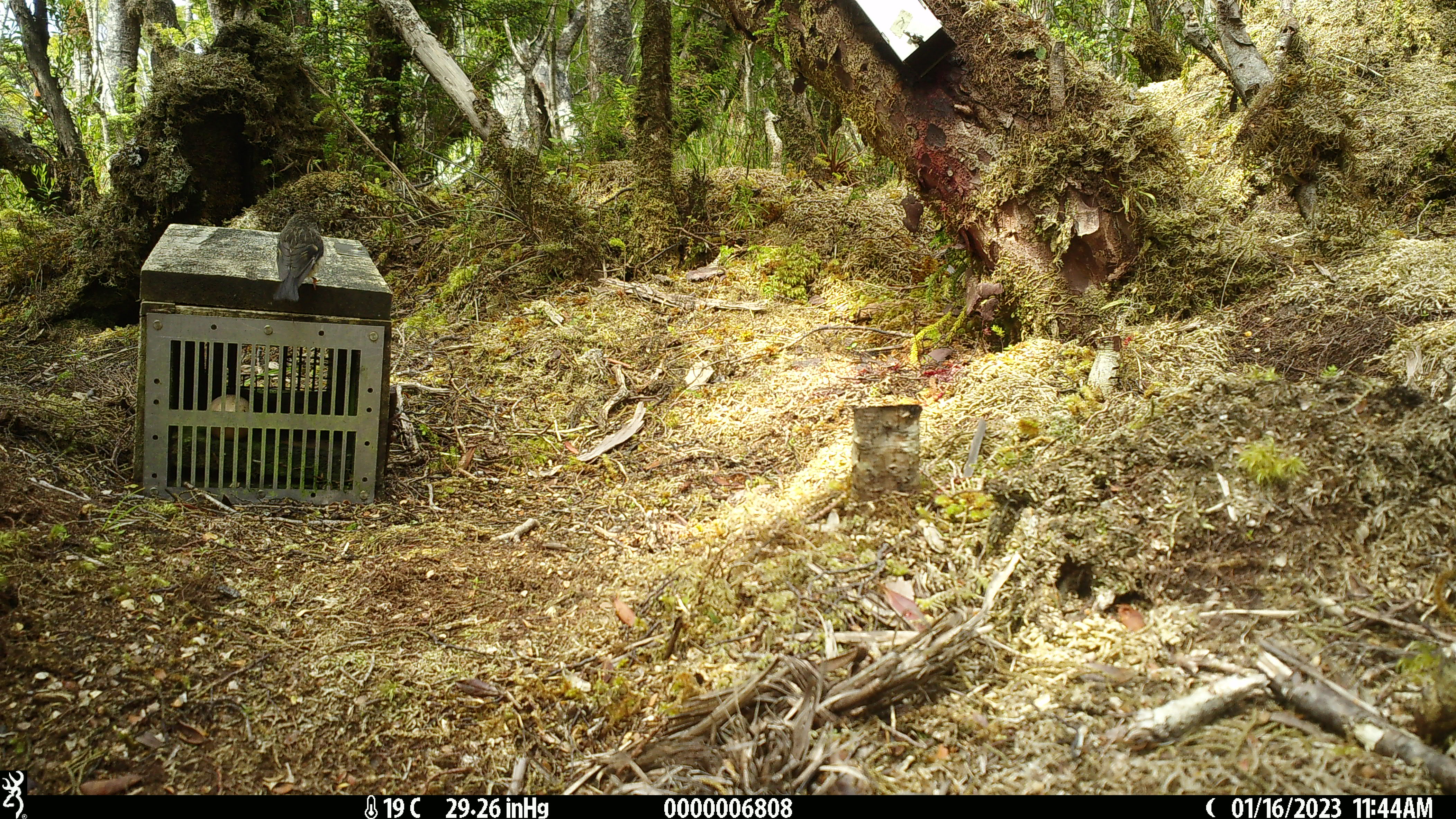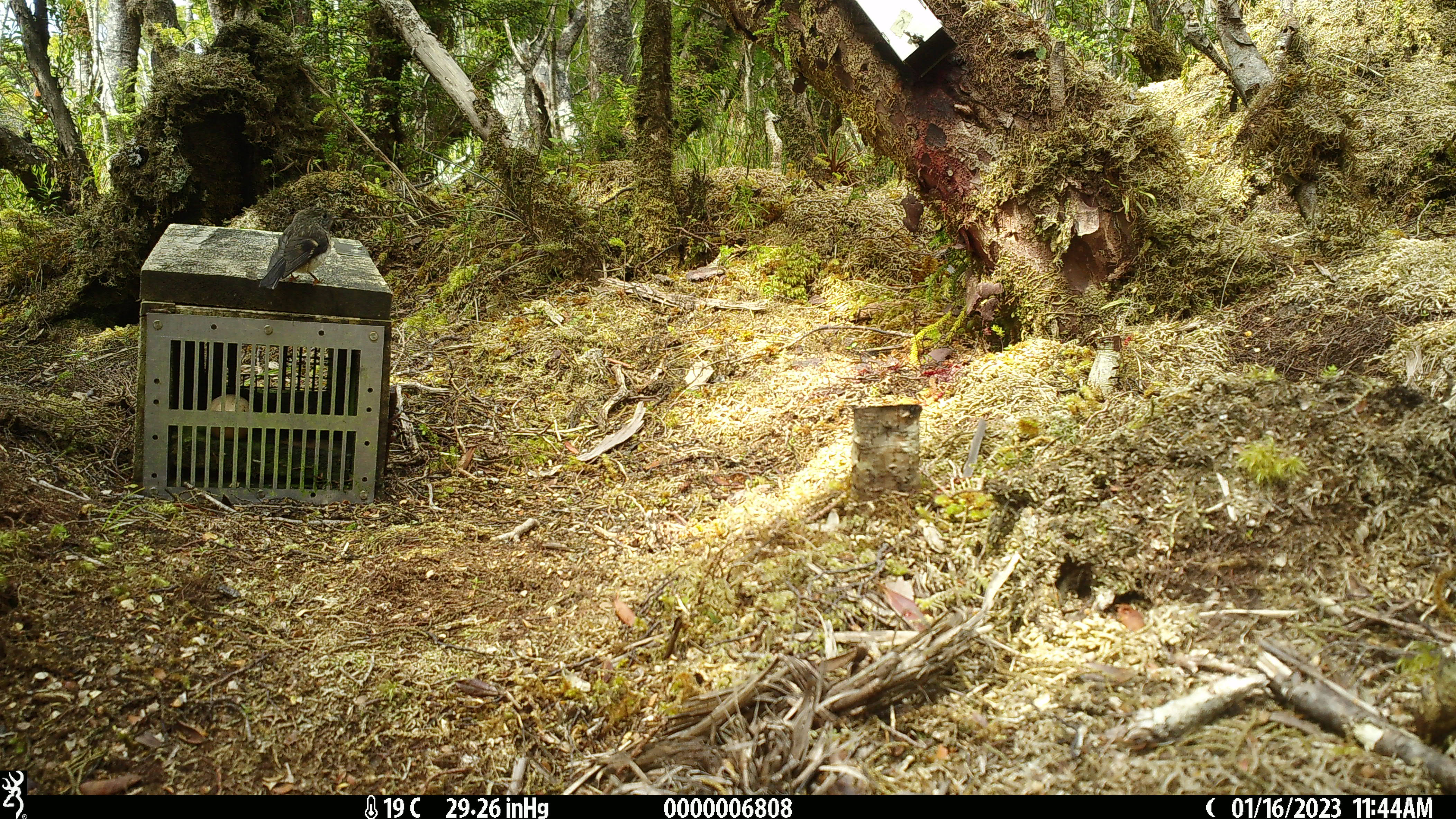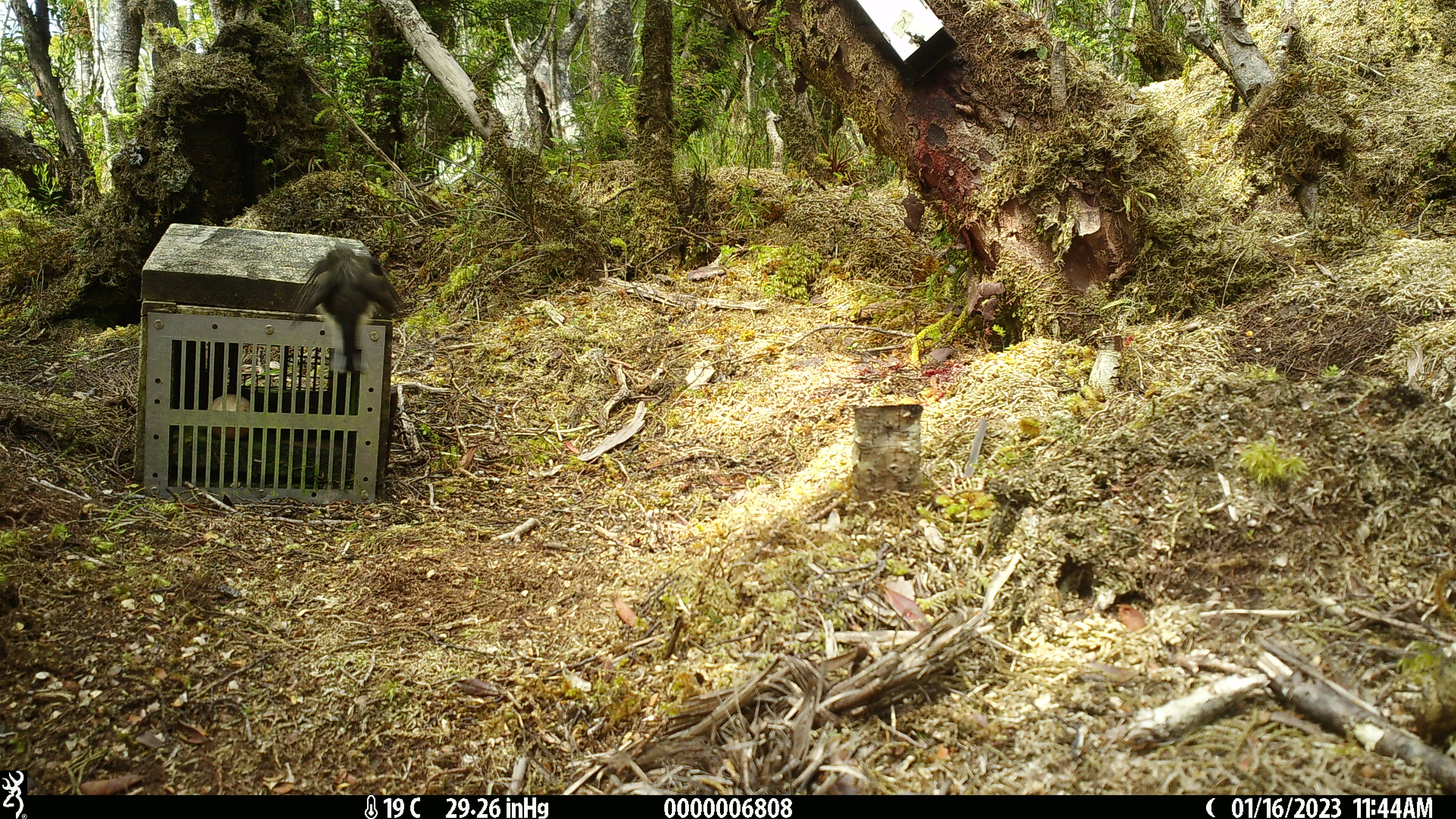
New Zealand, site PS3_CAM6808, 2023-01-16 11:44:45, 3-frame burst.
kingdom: Animalia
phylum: Chordata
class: Aves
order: Passeriformes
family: Petroicidae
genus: Petroica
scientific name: Petroica macrocephala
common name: tomtit